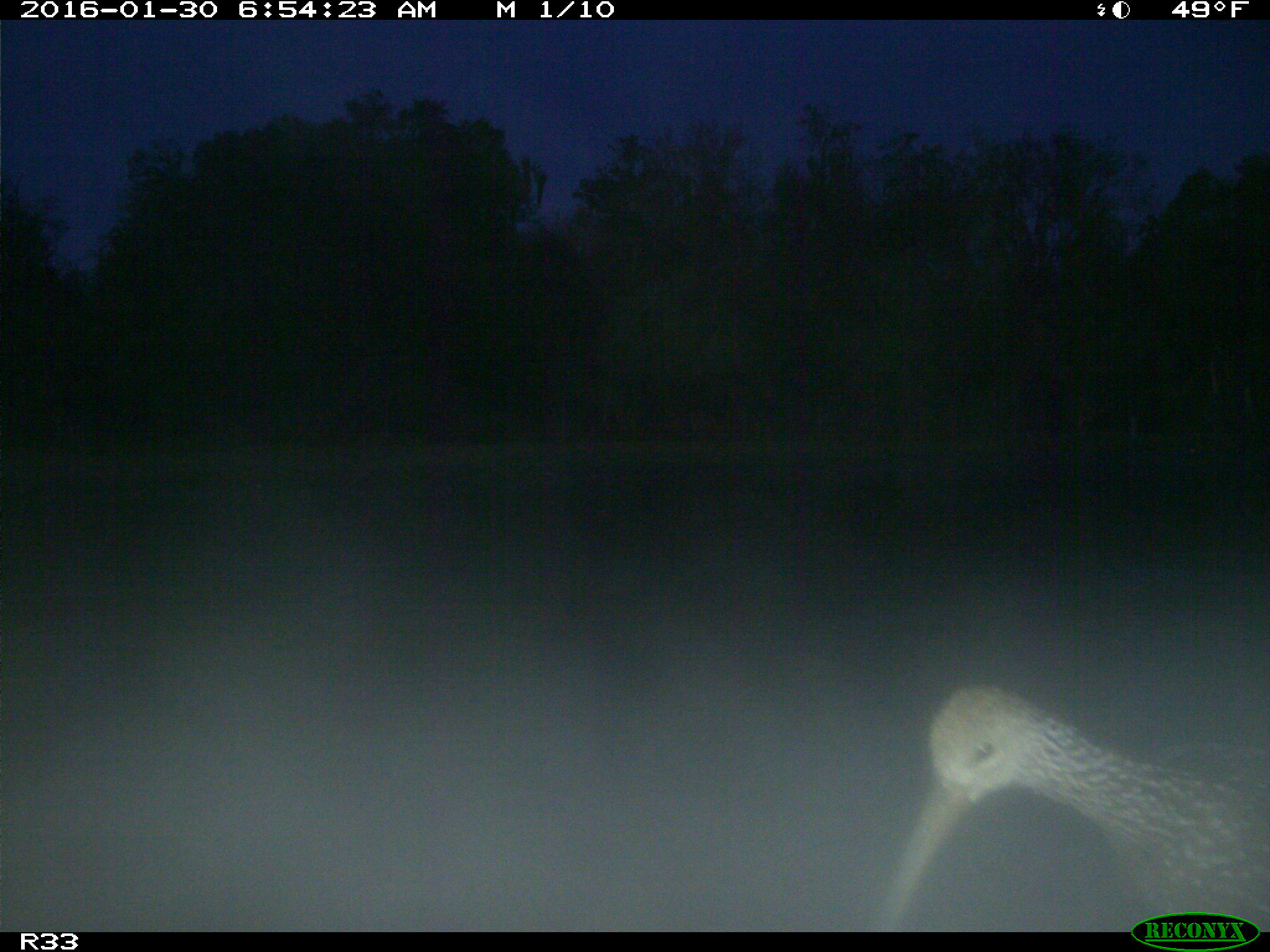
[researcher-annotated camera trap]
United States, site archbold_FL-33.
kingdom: Animalia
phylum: Chordata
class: Aves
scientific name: Aves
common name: birds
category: unidentified bird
Unidentified bird (birds) (Aves).